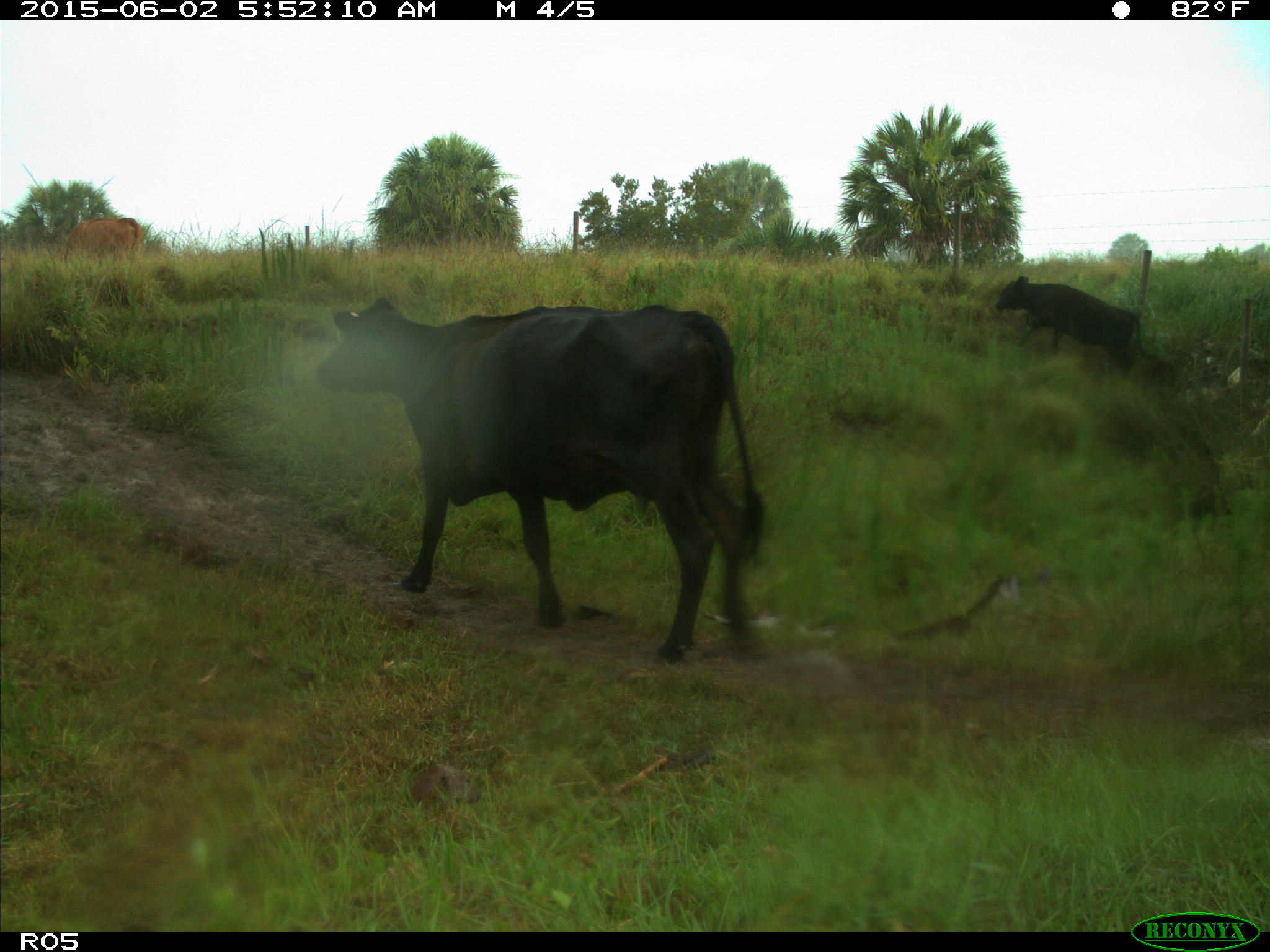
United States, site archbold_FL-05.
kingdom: Animalia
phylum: Chordata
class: Mammalia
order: Artiodactyla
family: Bovidae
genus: Bos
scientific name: Bos taurus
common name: domestic cow